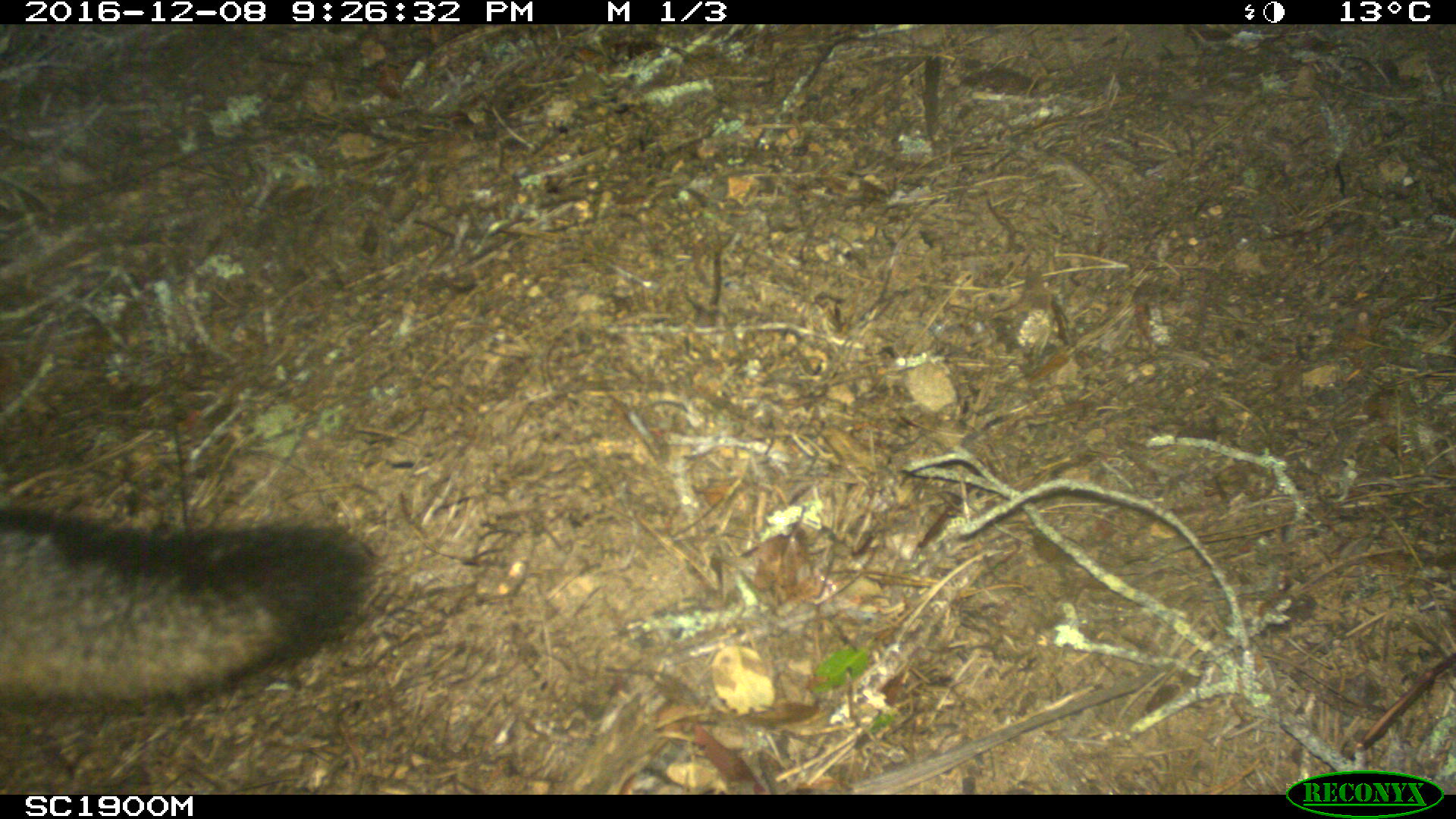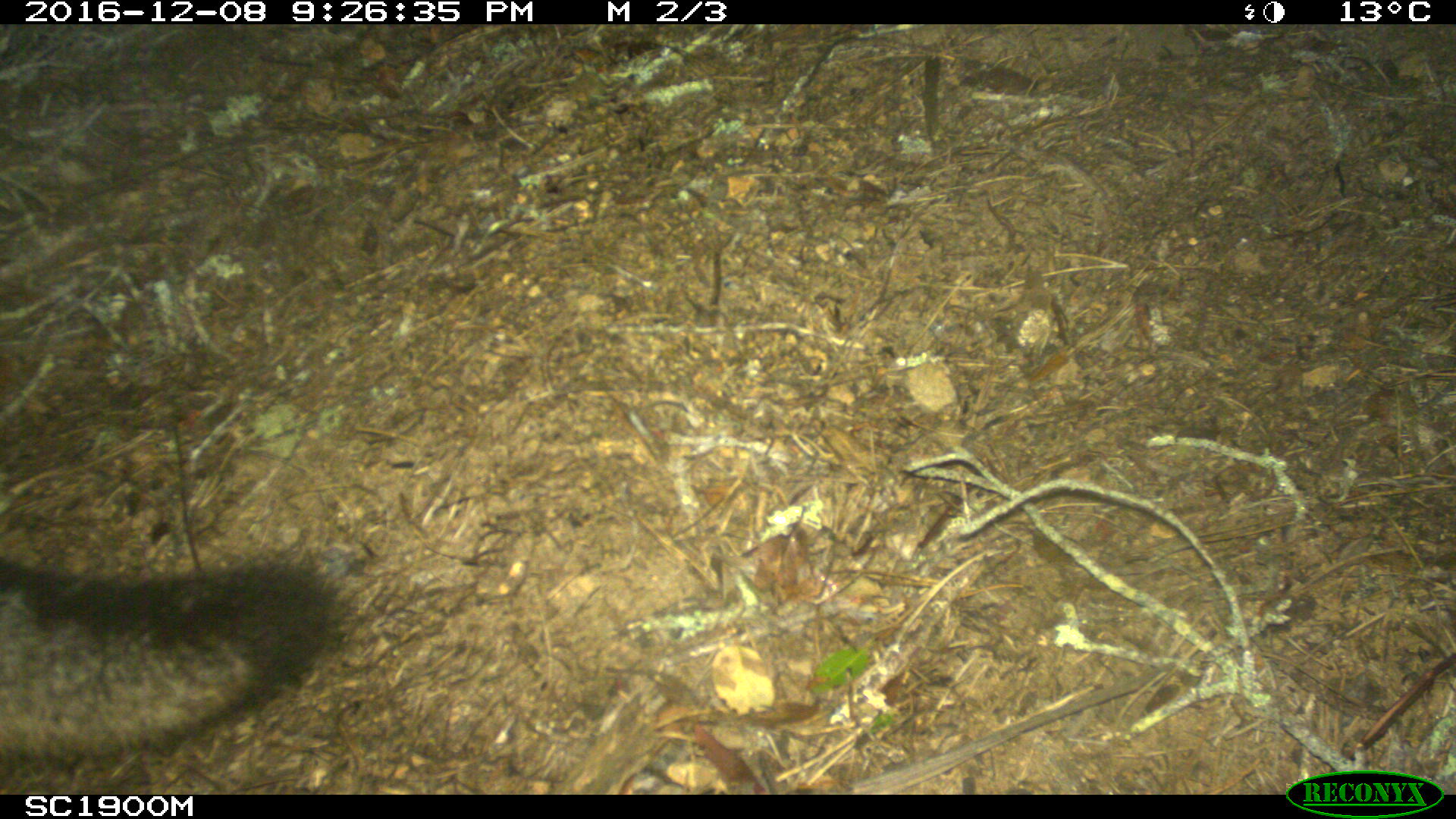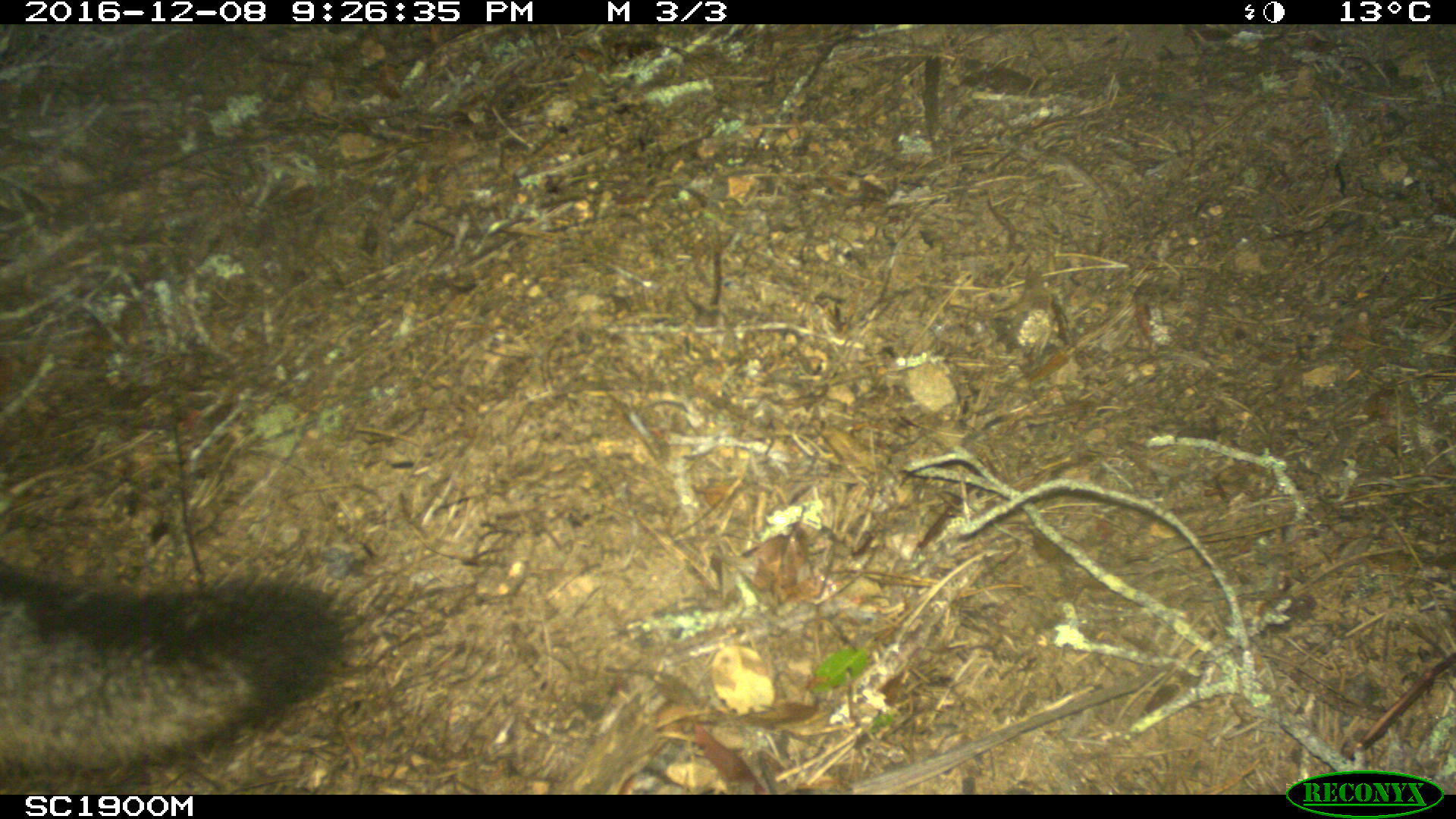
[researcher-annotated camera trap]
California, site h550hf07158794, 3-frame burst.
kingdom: Animalia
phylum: Chordata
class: Mammalia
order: Carnivora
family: Canidae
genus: Urocyon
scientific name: Urocyon littoralis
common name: island fox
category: fox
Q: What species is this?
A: Fox (island fox) (Urocyon littoralis).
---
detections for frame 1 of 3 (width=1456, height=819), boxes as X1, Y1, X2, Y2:
fox: 0, 501, 372, 710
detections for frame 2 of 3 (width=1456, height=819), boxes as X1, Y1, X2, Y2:
fox: 0, 554, 355, 759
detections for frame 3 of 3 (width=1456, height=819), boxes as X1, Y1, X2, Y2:
fox: 0, 565, 350, 776